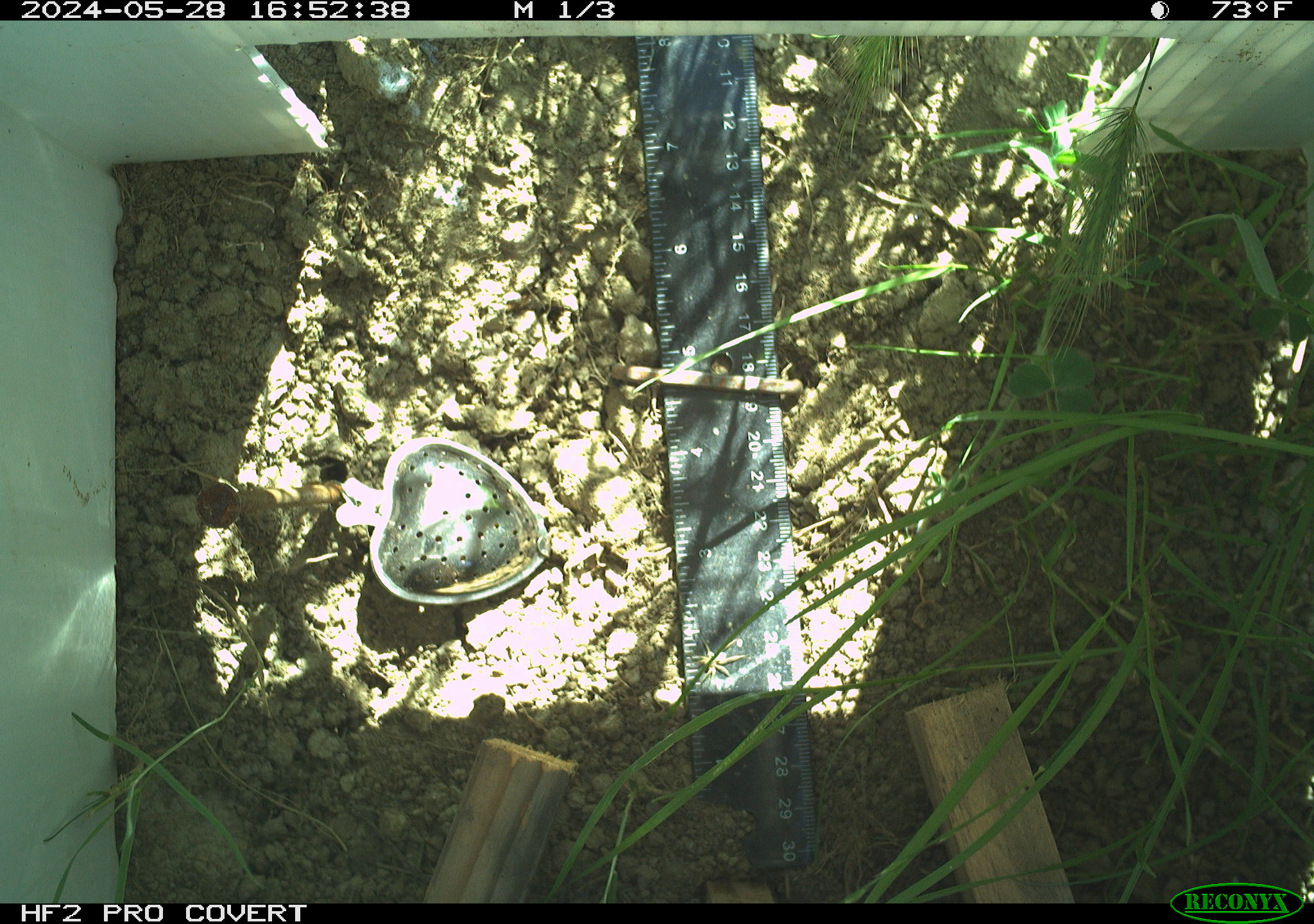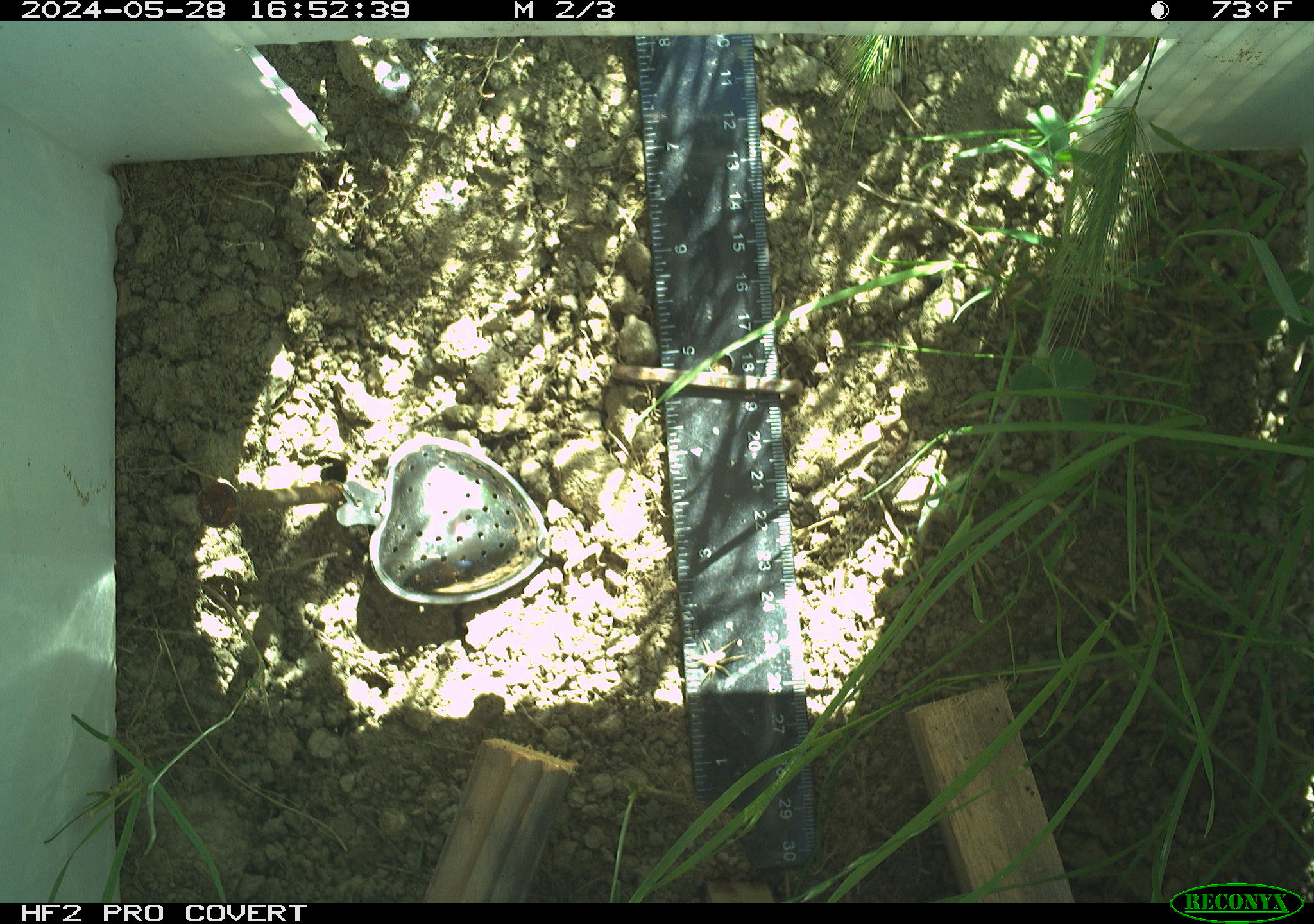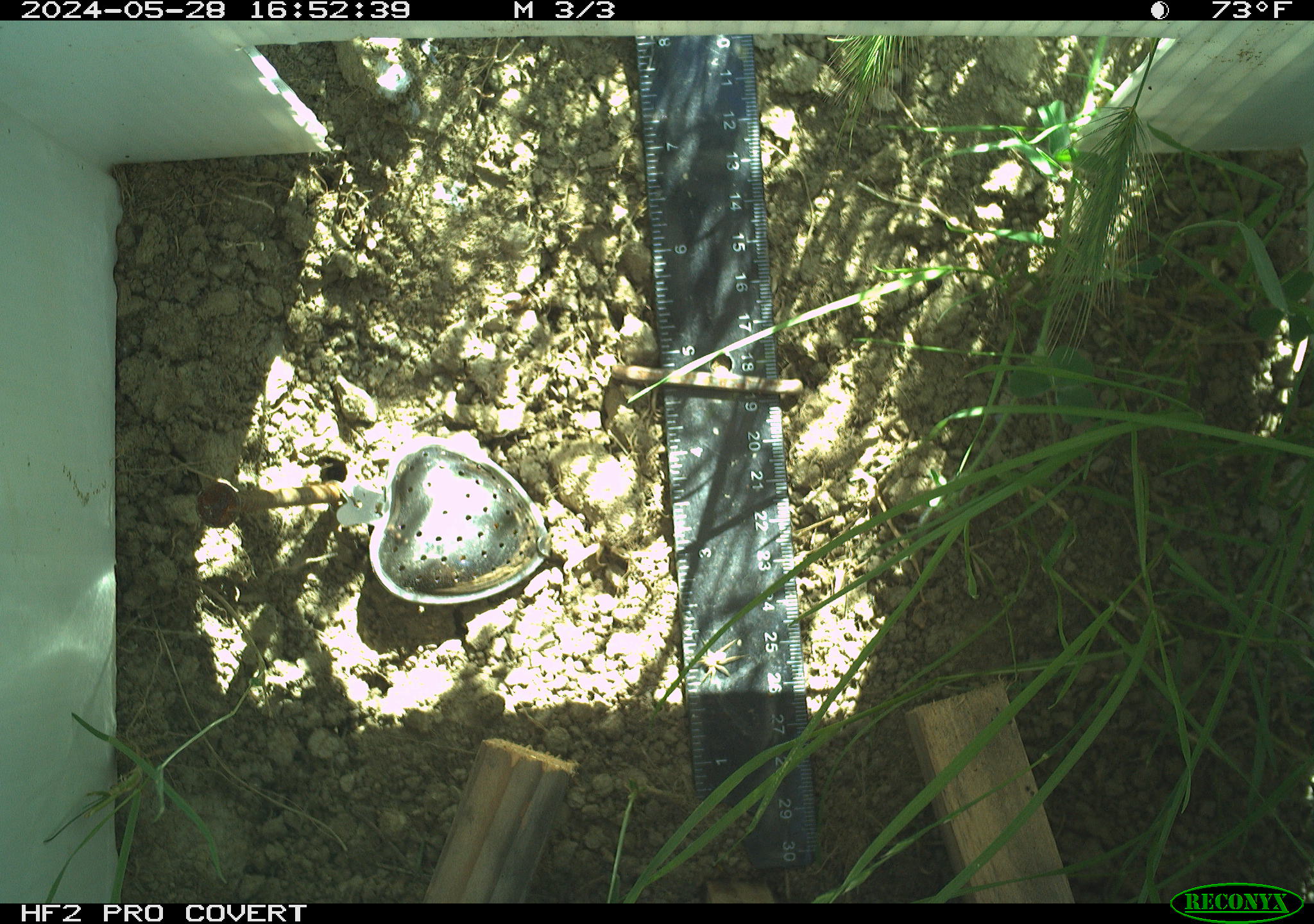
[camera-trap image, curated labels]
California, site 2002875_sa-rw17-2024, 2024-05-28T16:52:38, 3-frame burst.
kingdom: Animalia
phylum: Arthropoda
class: Insecta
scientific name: Insecta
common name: insect